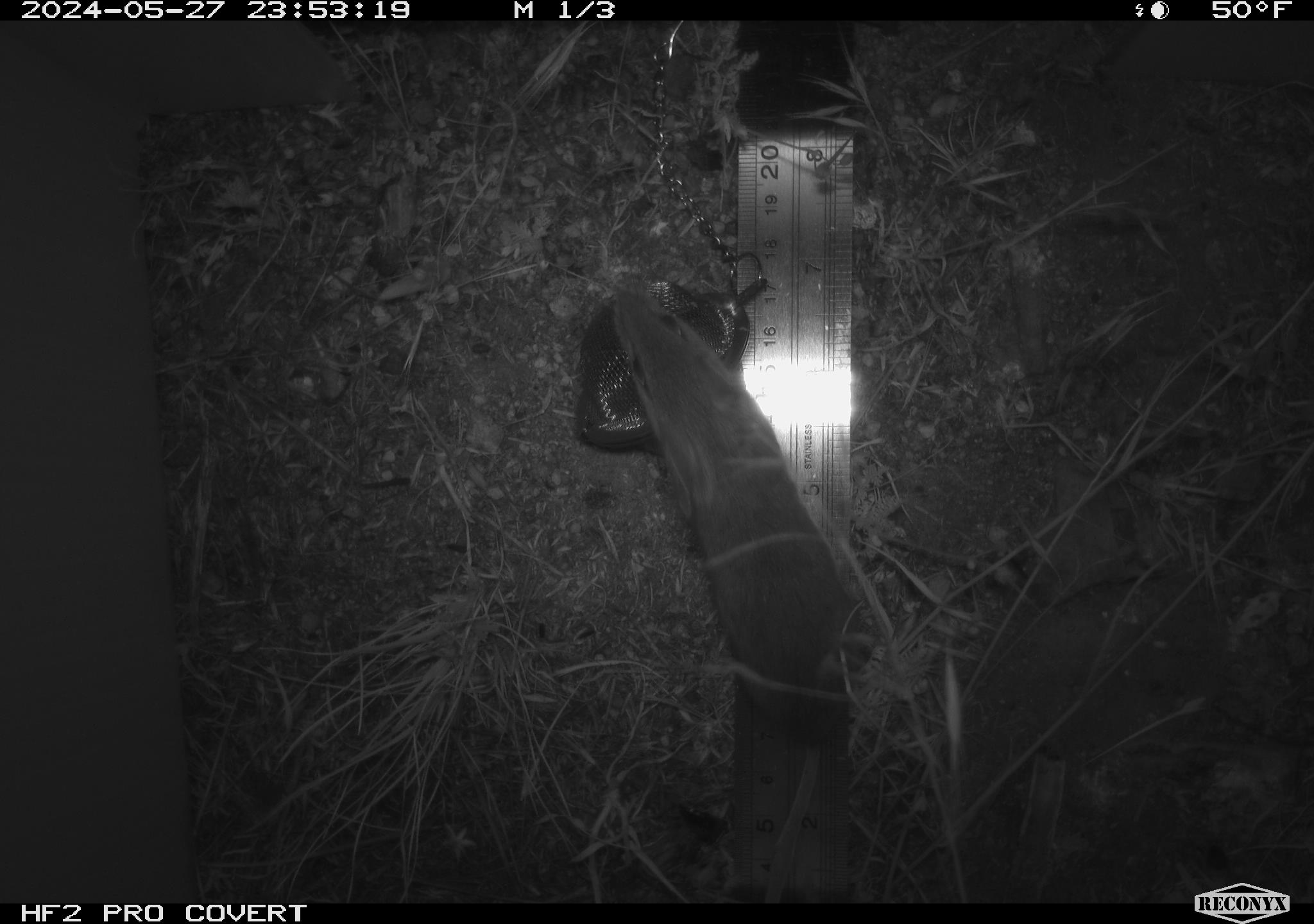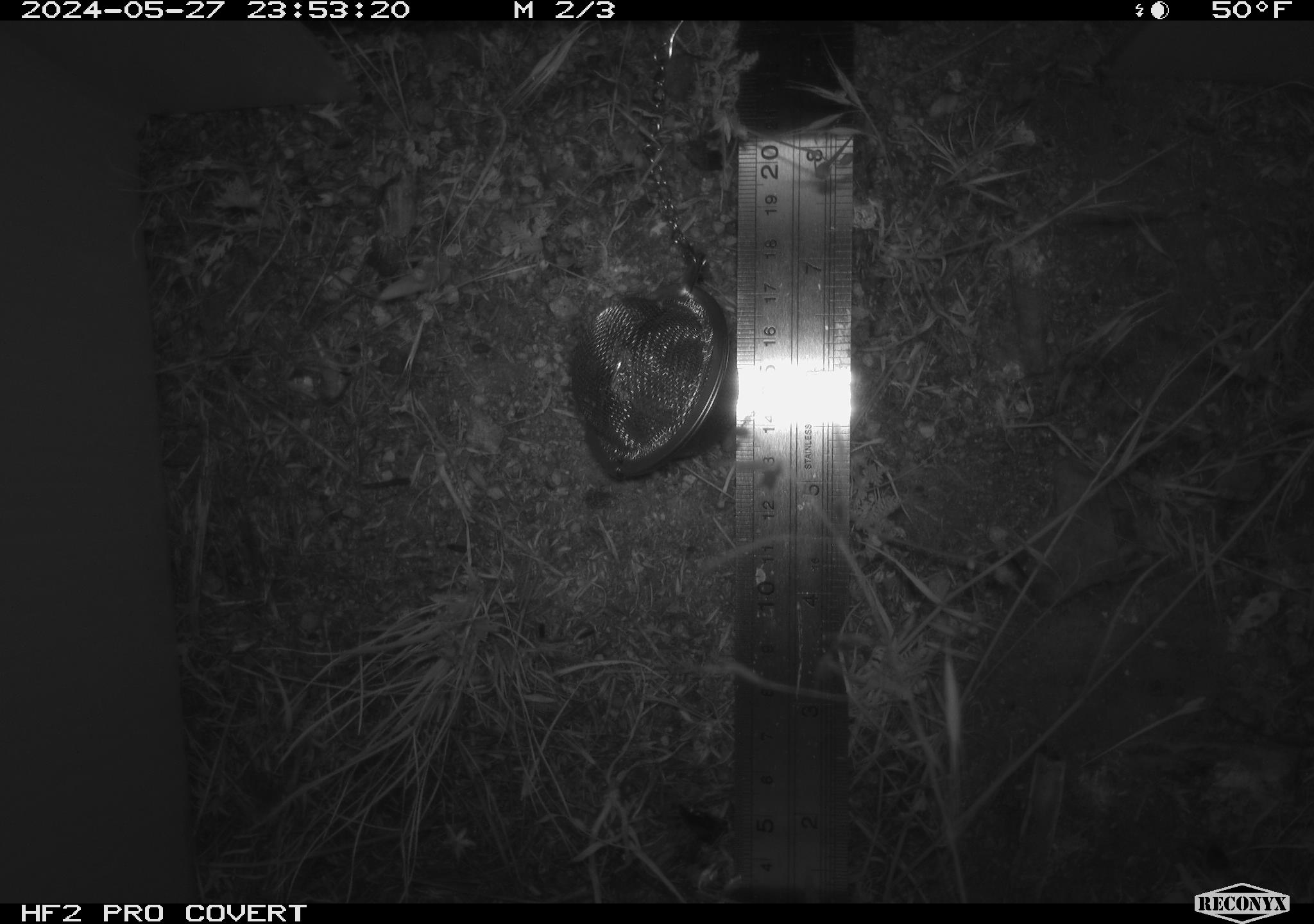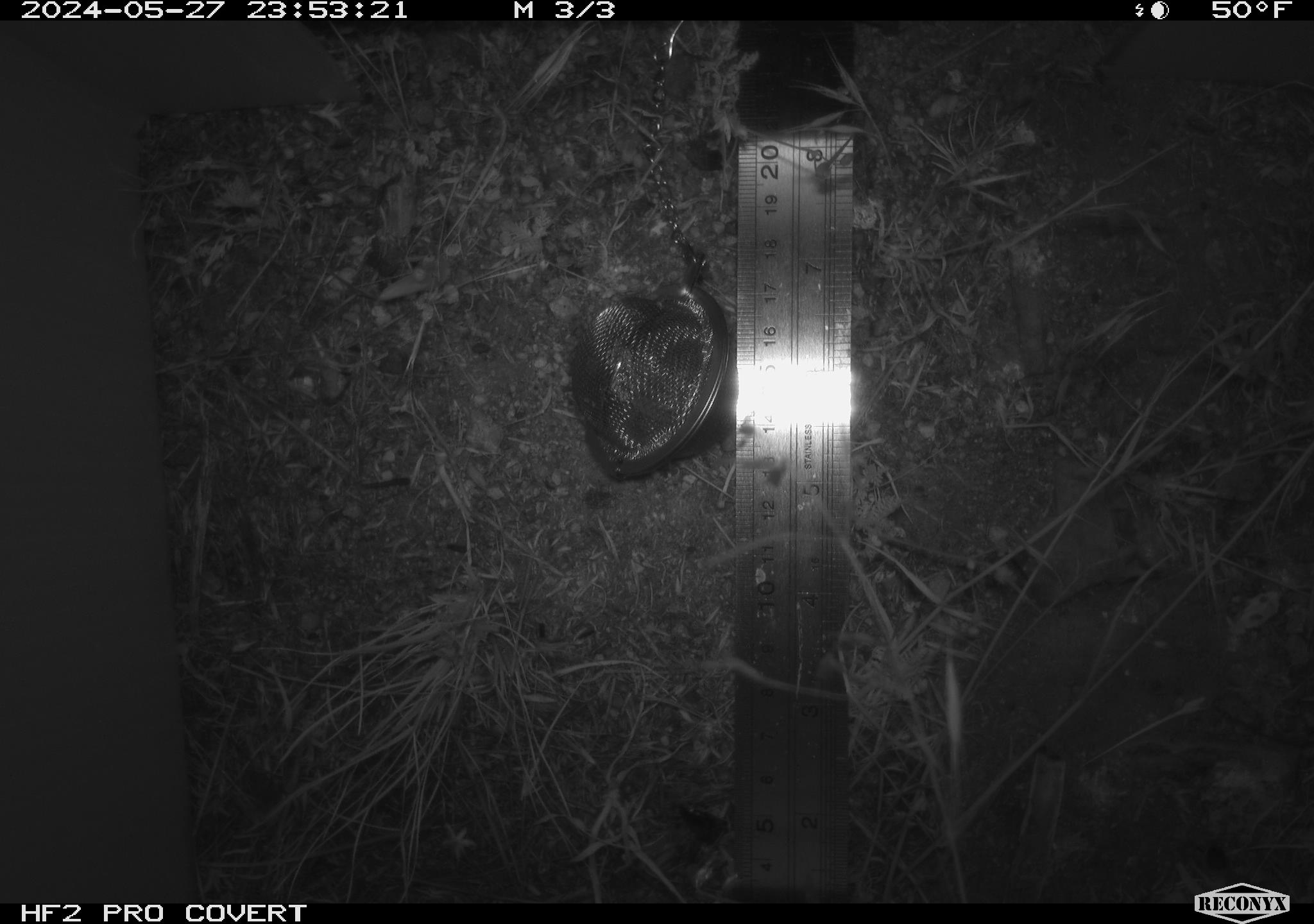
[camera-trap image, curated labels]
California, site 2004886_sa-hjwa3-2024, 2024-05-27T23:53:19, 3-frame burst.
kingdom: Animalia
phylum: Chordata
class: Mammalia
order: Rodentia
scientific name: Rodentia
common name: rodent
Rodent (Rodentia).